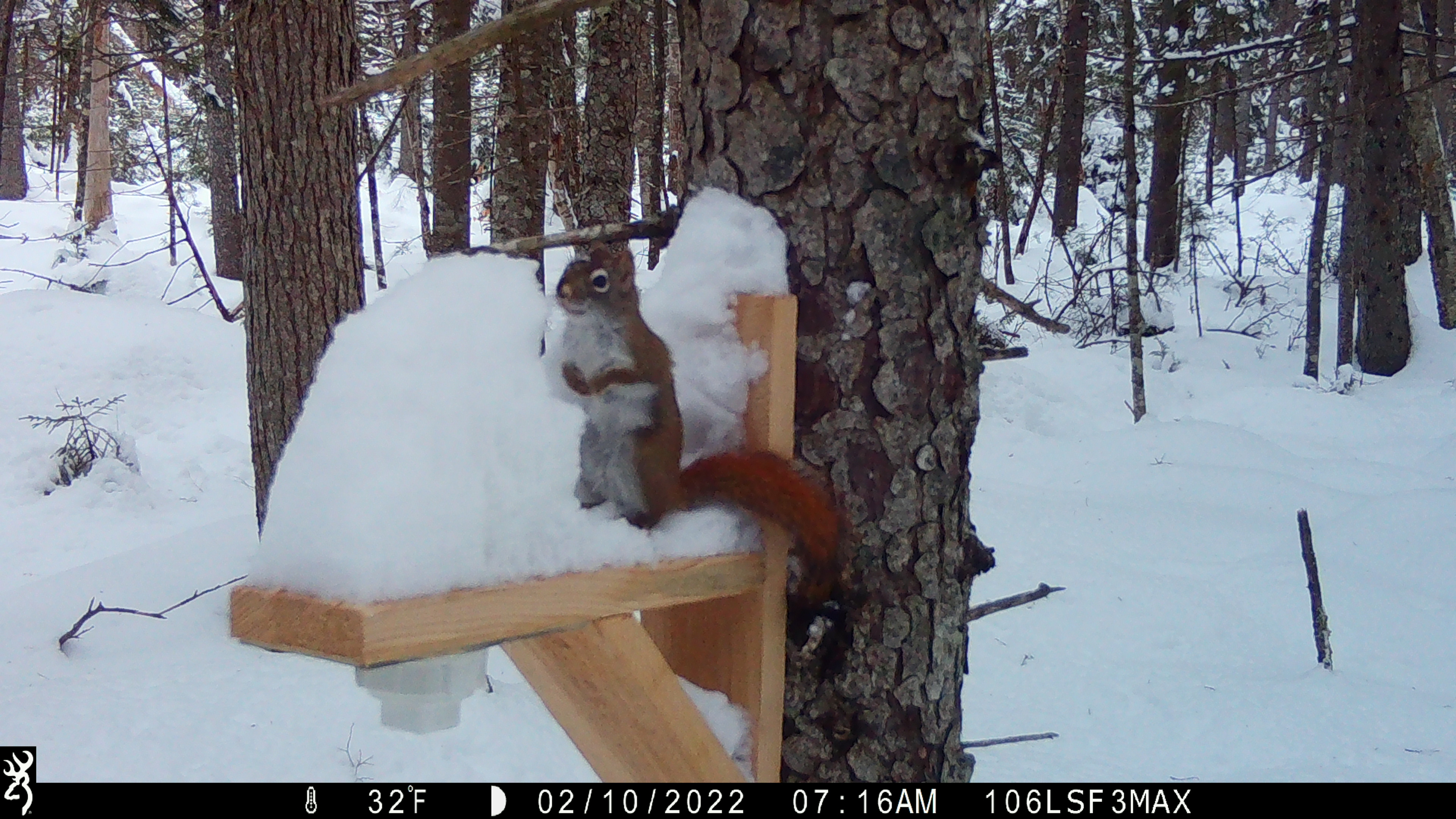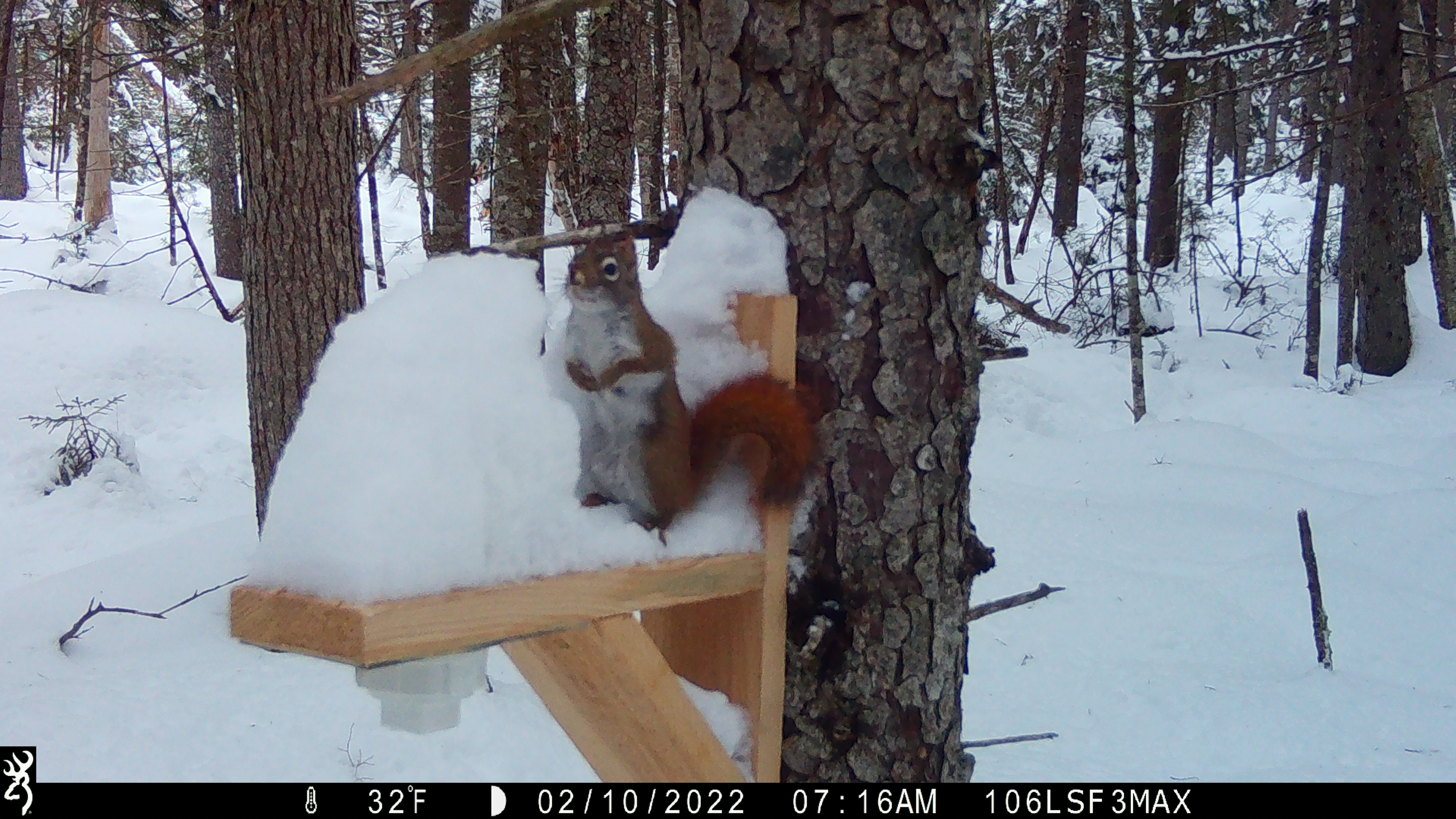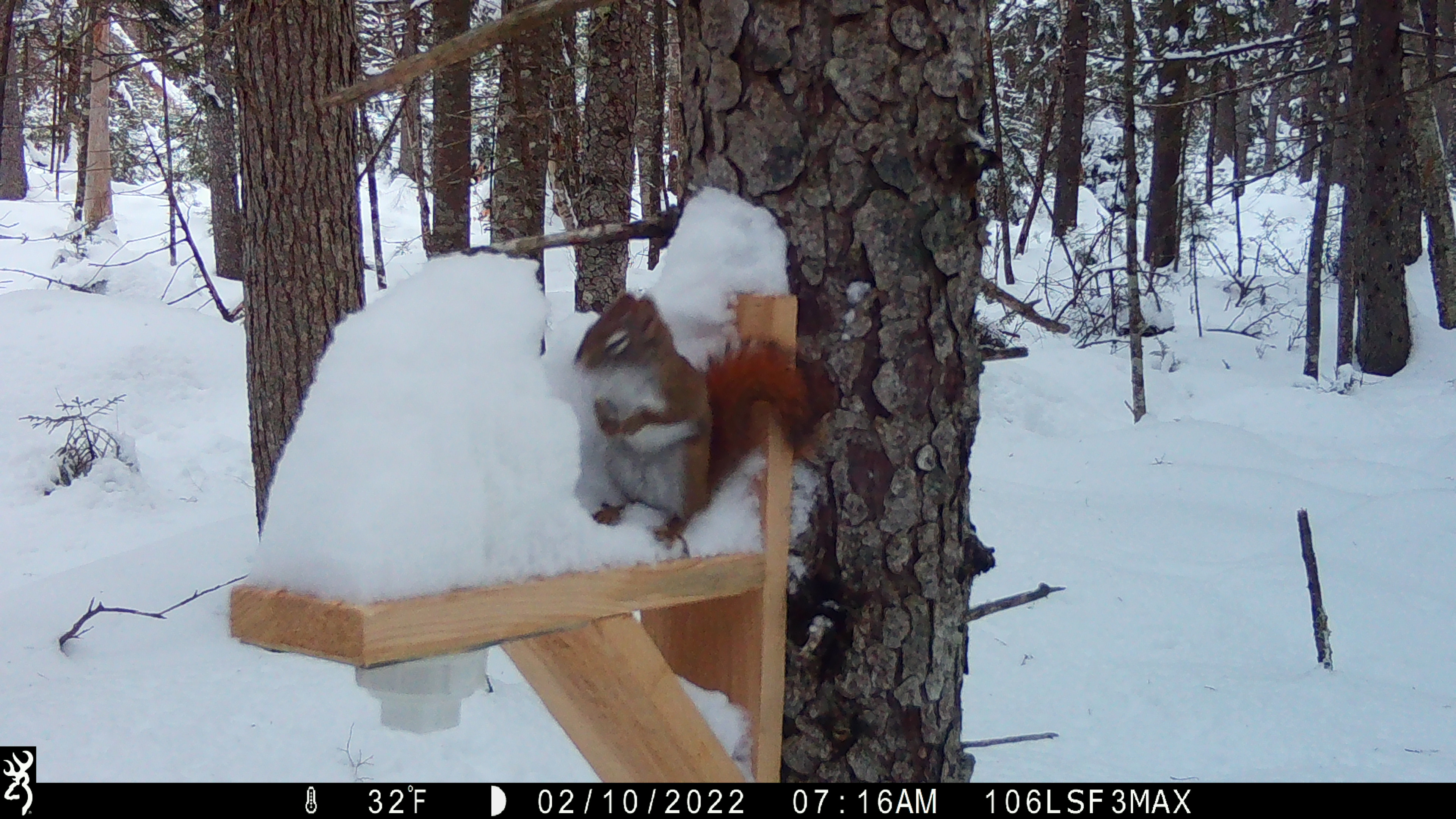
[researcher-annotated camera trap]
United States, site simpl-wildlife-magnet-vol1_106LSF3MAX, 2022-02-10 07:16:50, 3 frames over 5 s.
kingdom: Animalia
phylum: Chordata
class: Mammalia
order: Rodentia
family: Sciuridae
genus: Tamiasciurus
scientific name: Tamiasciurus hudsonicus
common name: red squirrel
Red squirrel (Tamiasciurus hudsonicus).